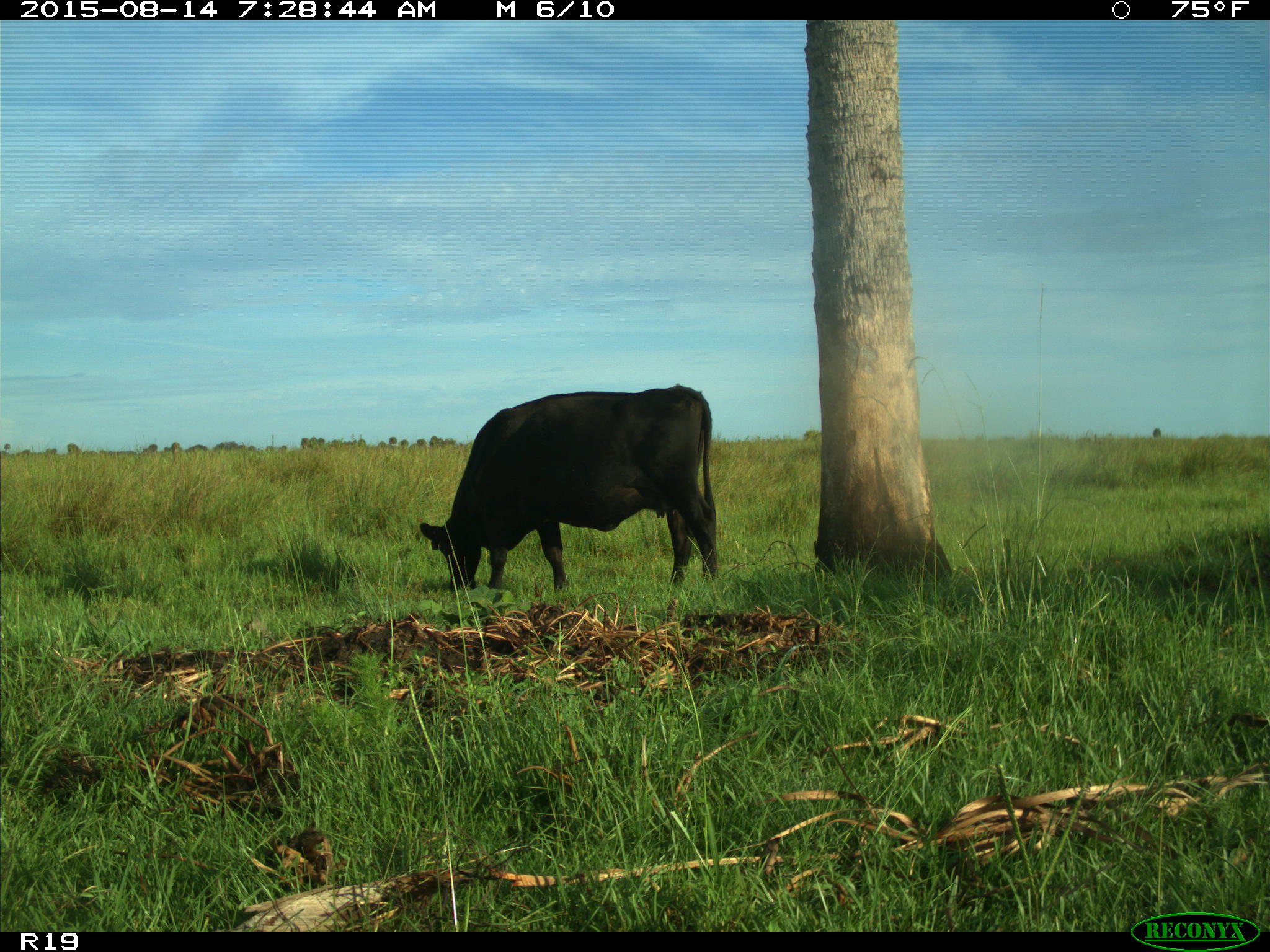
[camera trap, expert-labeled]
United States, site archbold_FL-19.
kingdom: Animalia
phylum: Chordata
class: Mammalia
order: Artiodactyla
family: Bovidae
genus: Bos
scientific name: Bos taurus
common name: domestic cow